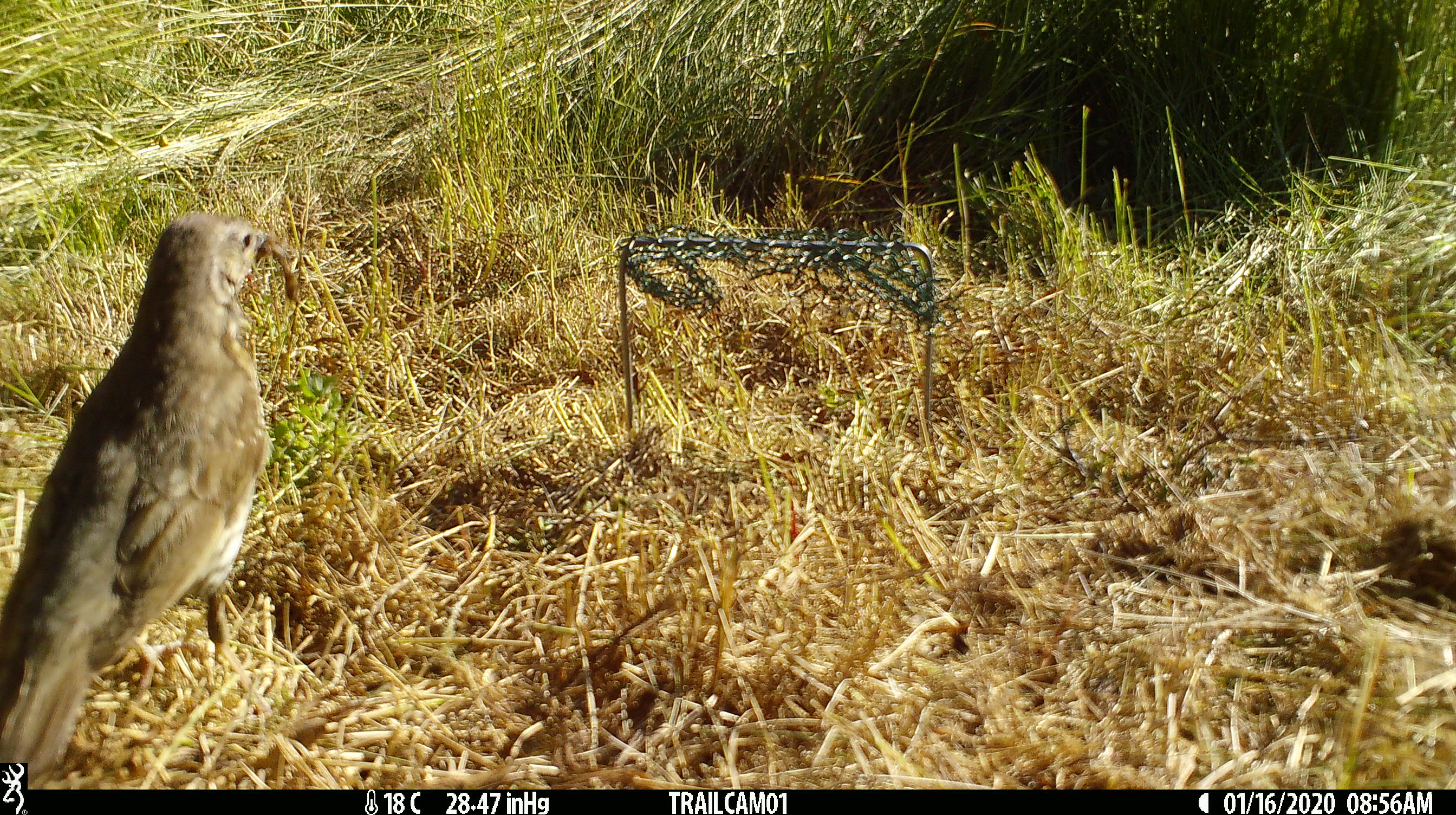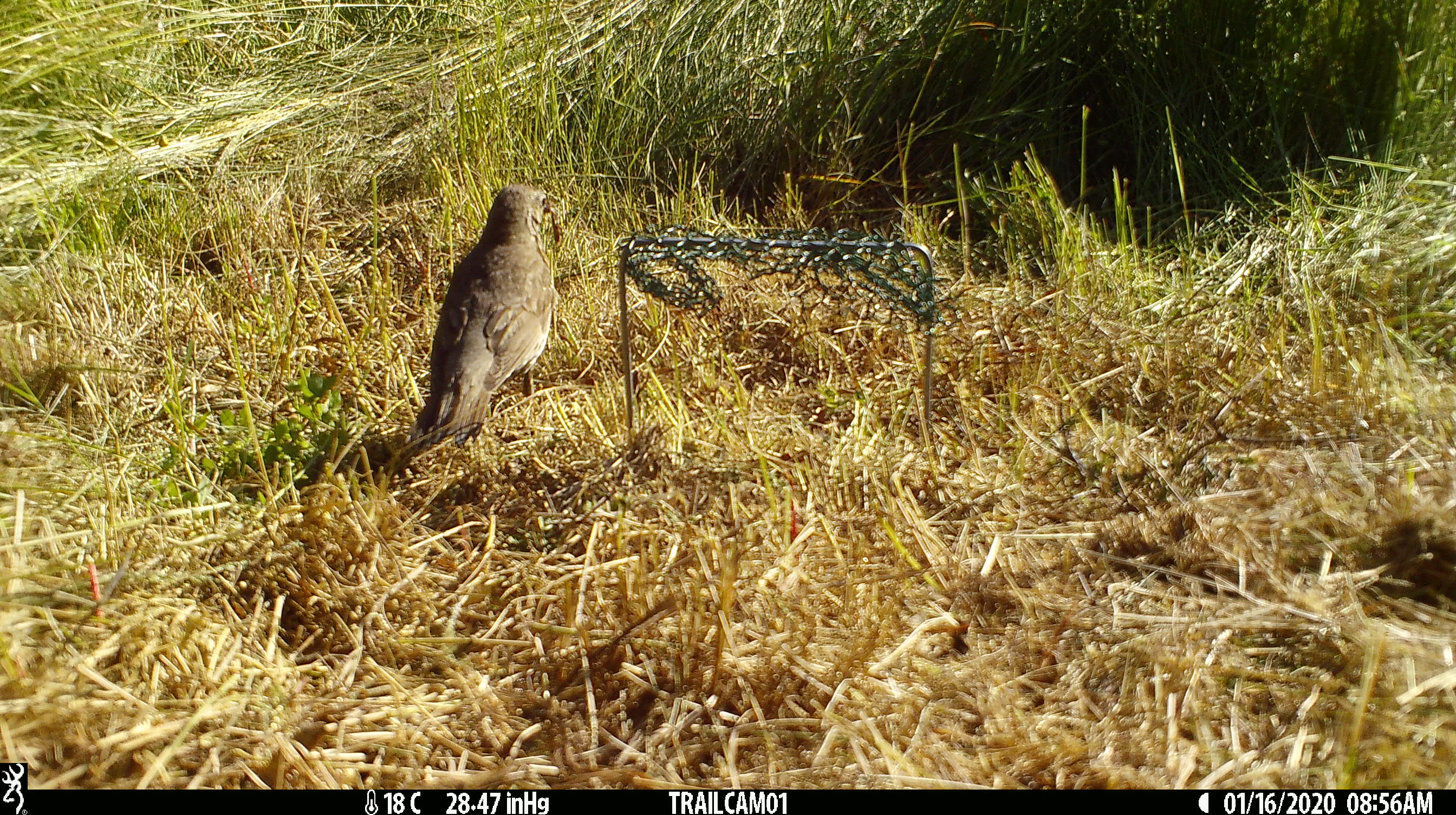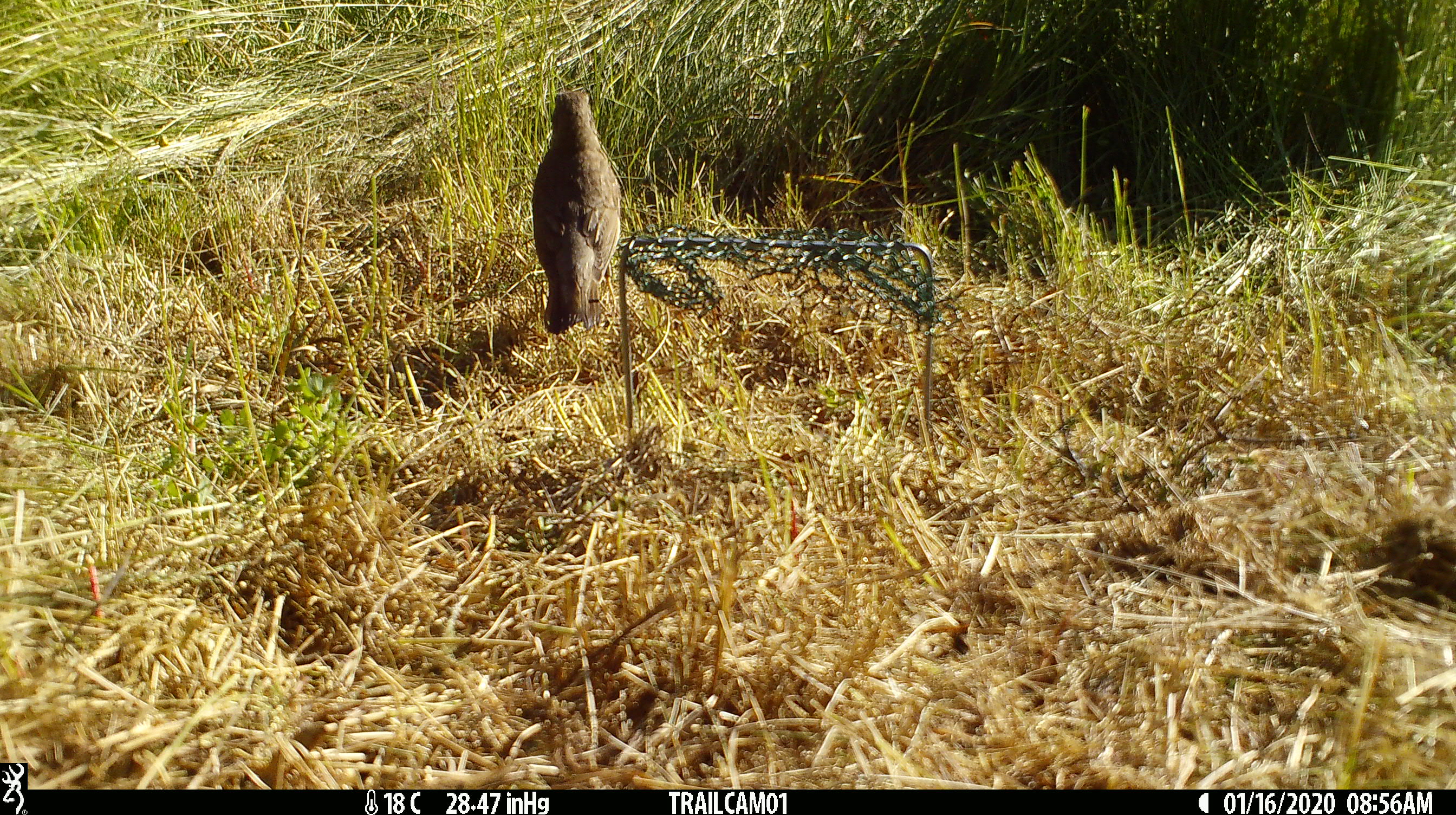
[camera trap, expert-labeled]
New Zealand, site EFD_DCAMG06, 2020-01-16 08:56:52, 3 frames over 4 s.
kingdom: Animalia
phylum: Chordata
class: Aves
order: Passeriformes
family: Turdidae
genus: Turdus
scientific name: Turdus philomelos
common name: song thrush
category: thrush